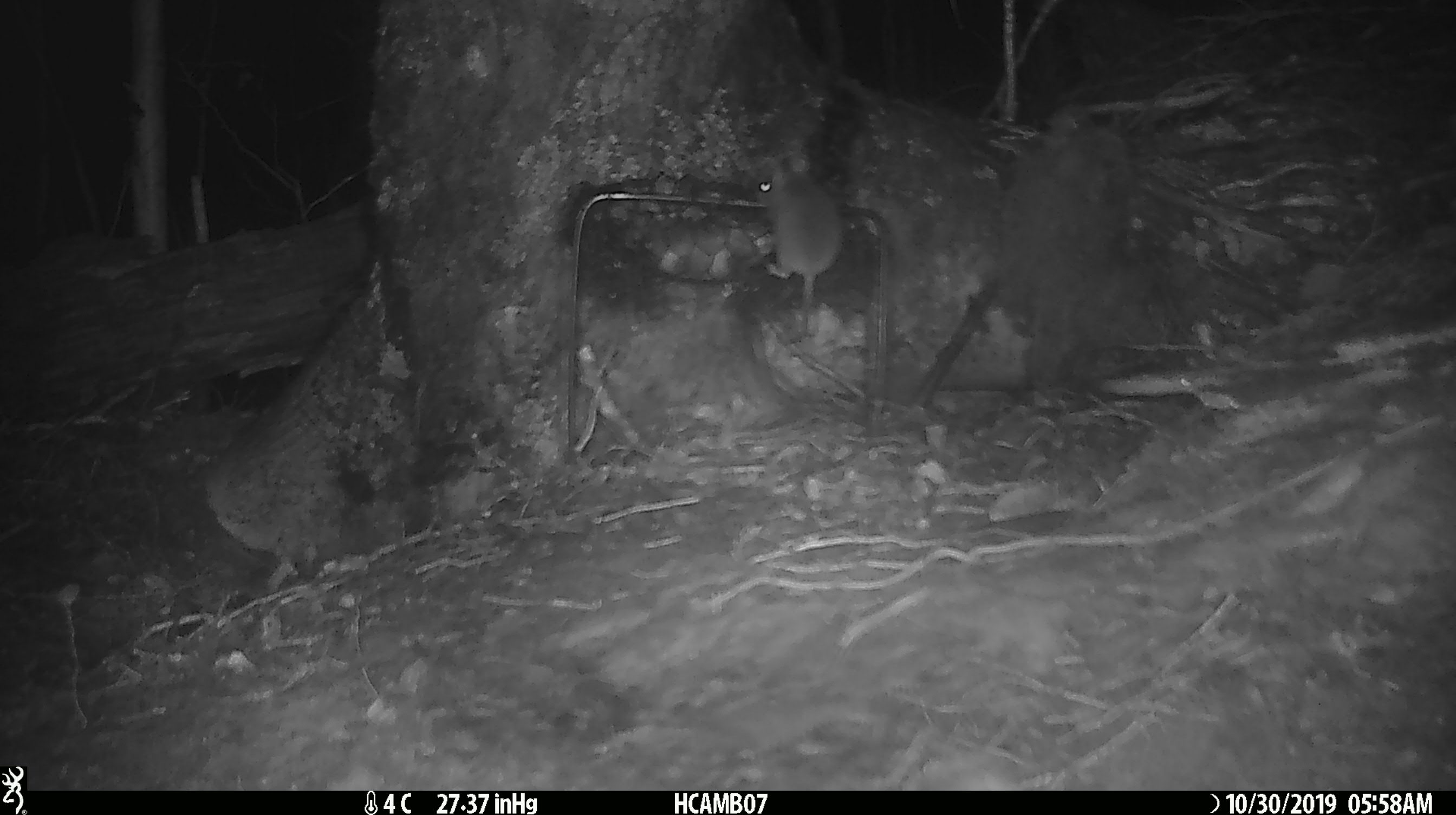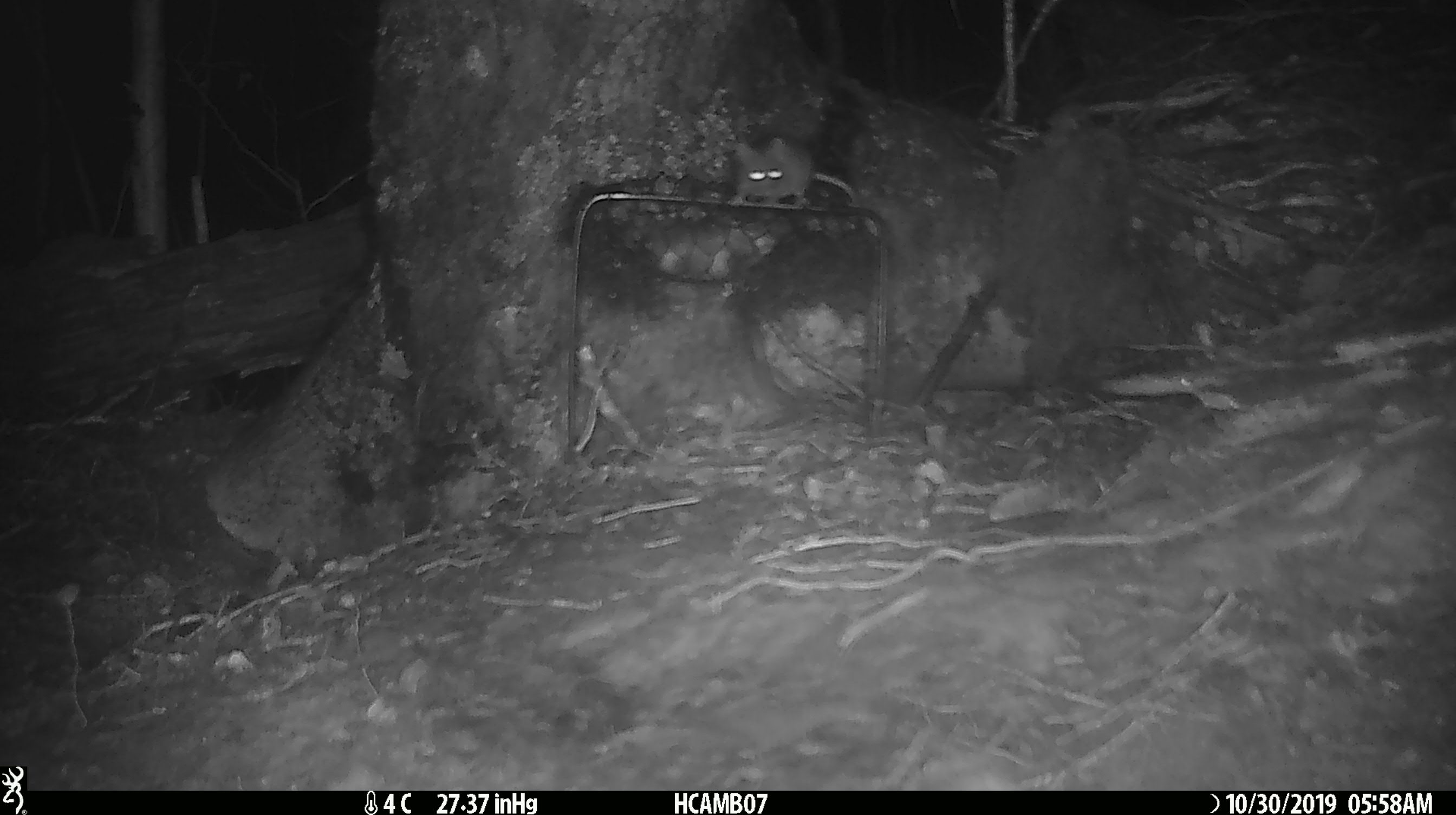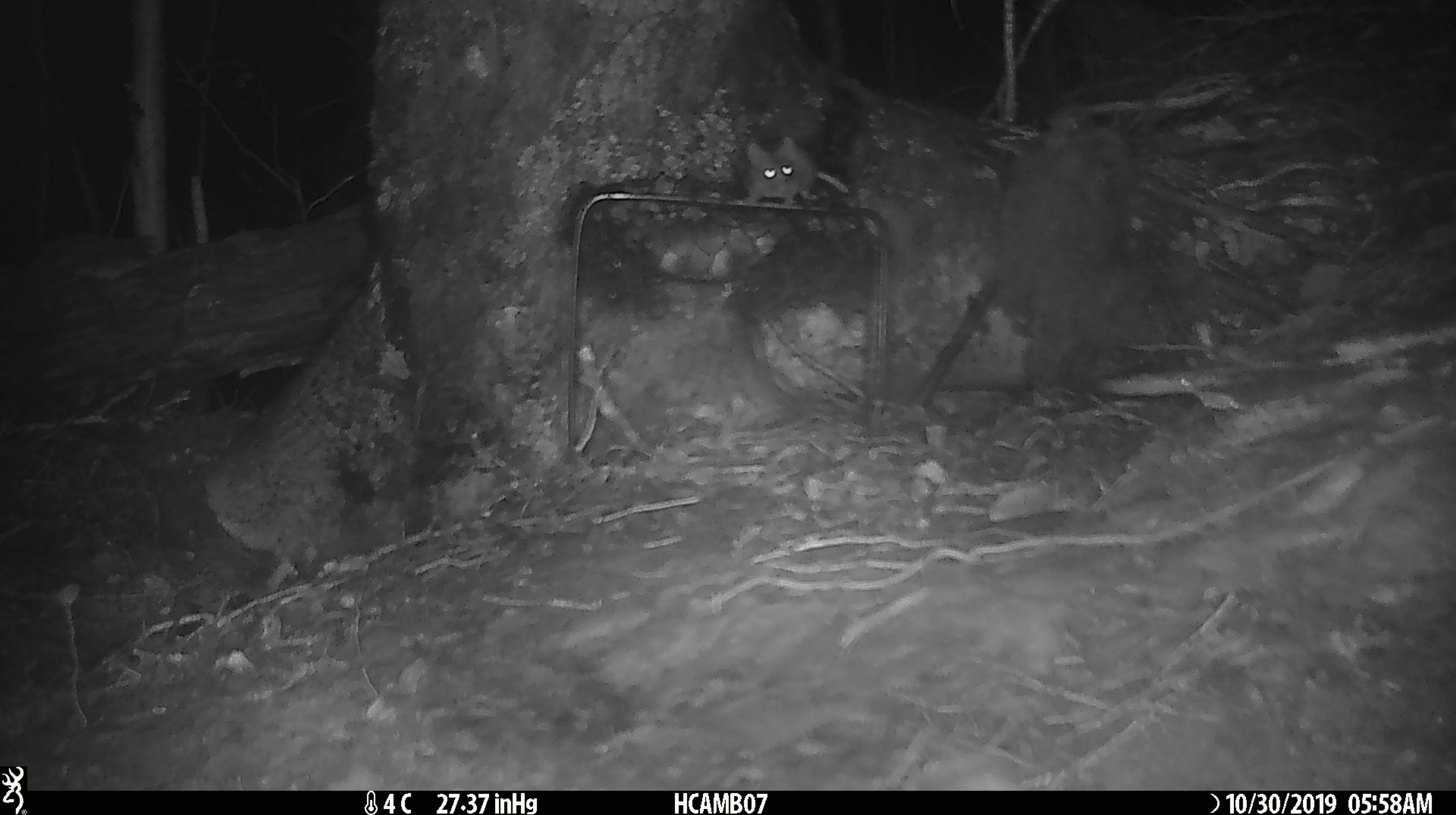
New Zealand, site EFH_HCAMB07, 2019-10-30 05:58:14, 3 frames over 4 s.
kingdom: Animalia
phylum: Chordata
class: Mammalia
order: Rodentia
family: Muridae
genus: Mus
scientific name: Mus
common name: mouse